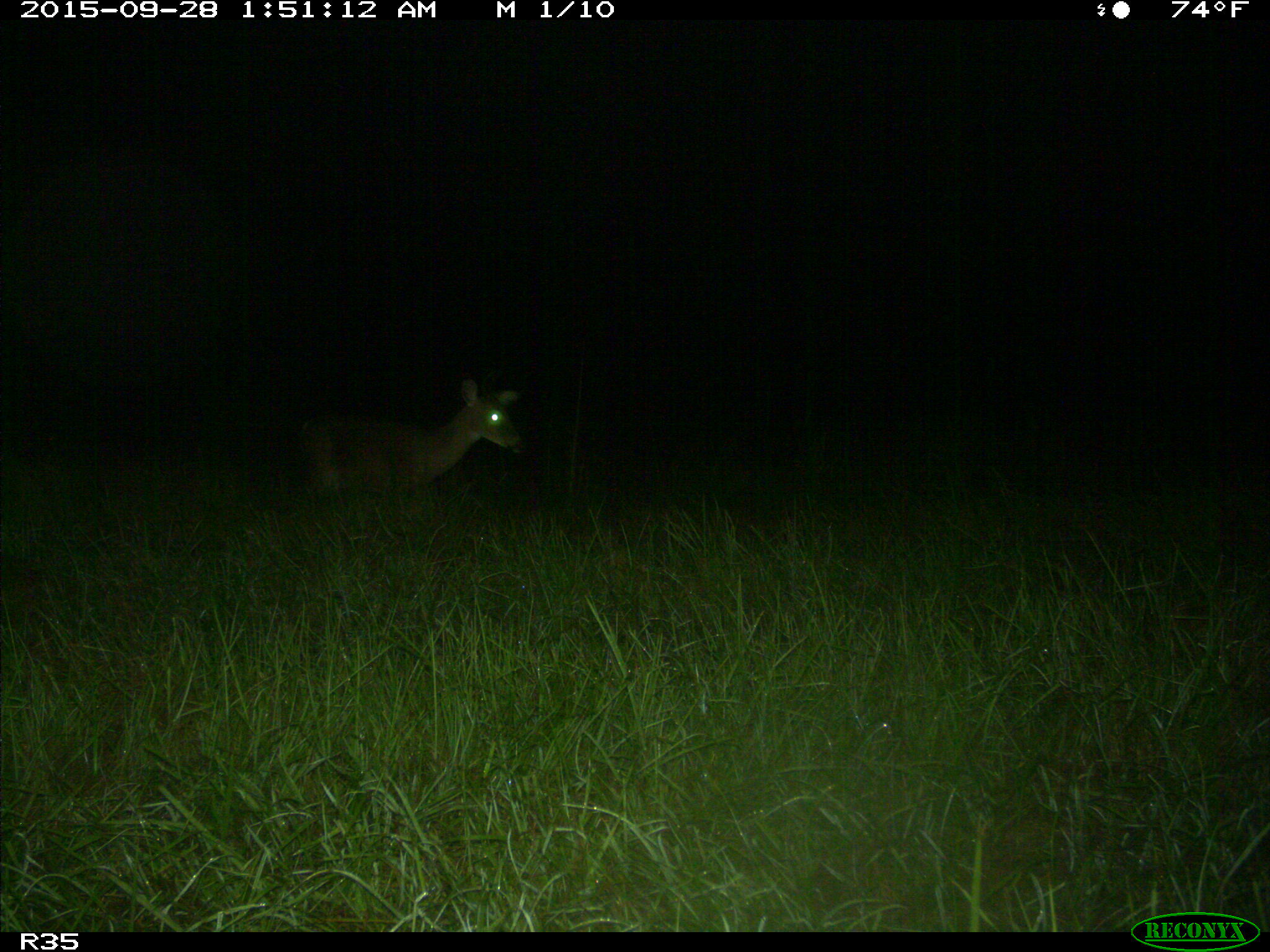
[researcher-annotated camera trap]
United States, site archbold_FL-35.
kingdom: Animalia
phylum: Chordata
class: Mammalia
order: Artiodactyla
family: Cervidae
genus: Odocoileus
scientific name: Odocoileus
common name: deer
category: unidentified deer